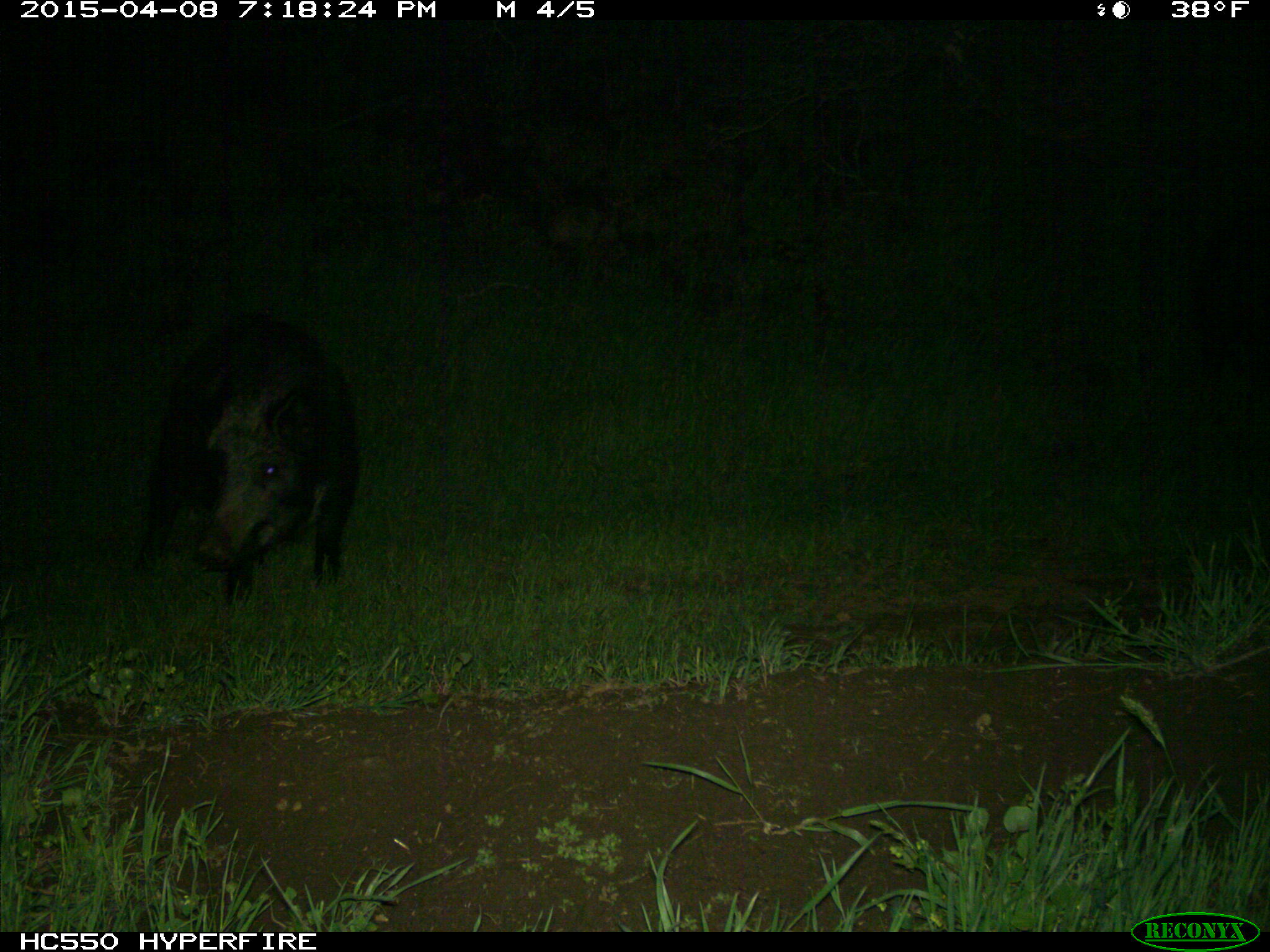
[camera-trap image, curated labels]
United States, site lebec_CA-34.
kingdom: Animalia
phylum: Chordata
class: Mammalia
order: Artiodactyla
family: Suidae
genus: Sus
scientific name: Sus scrofa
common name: wild boar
Sus scrofa (wild boar).